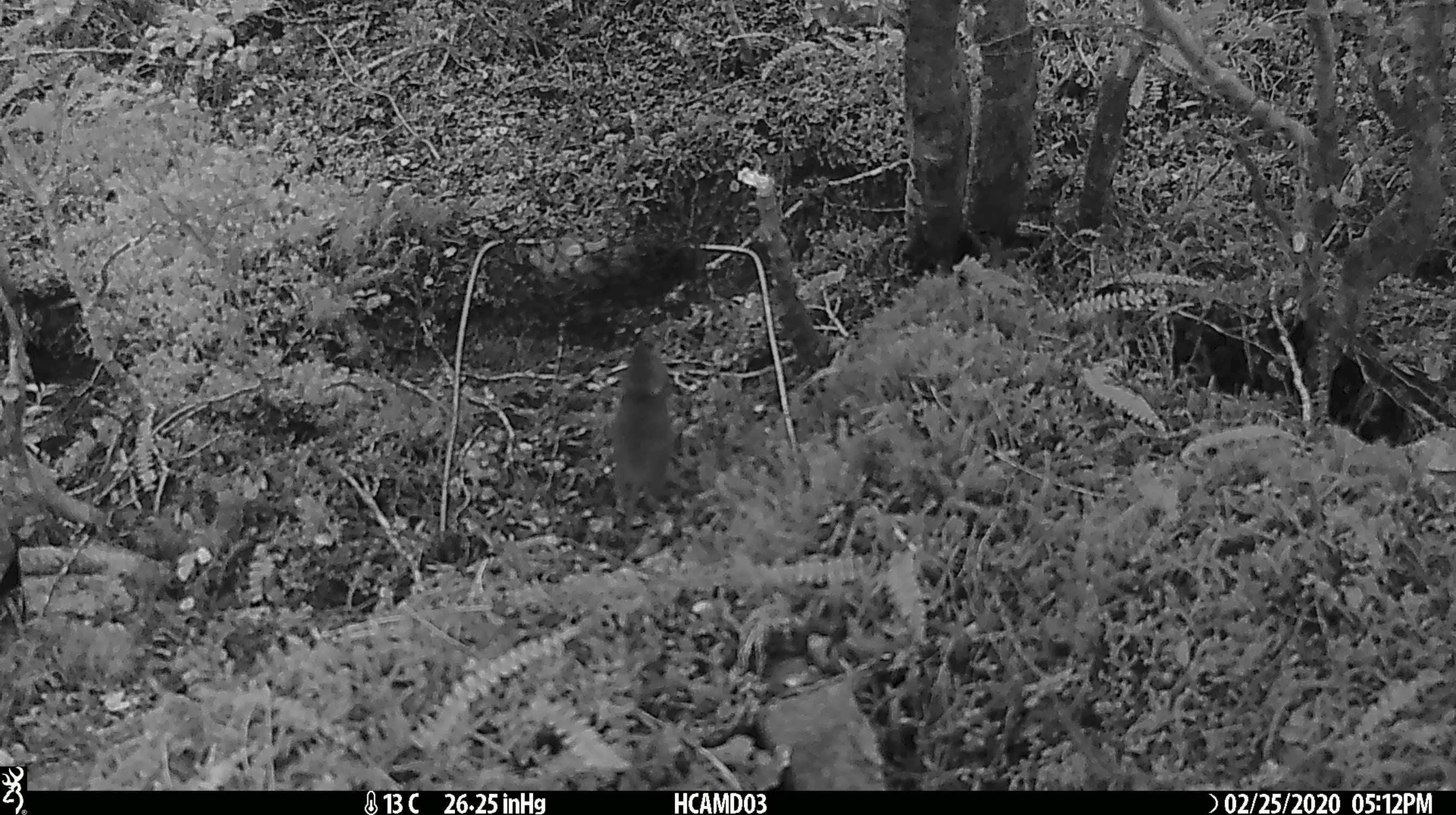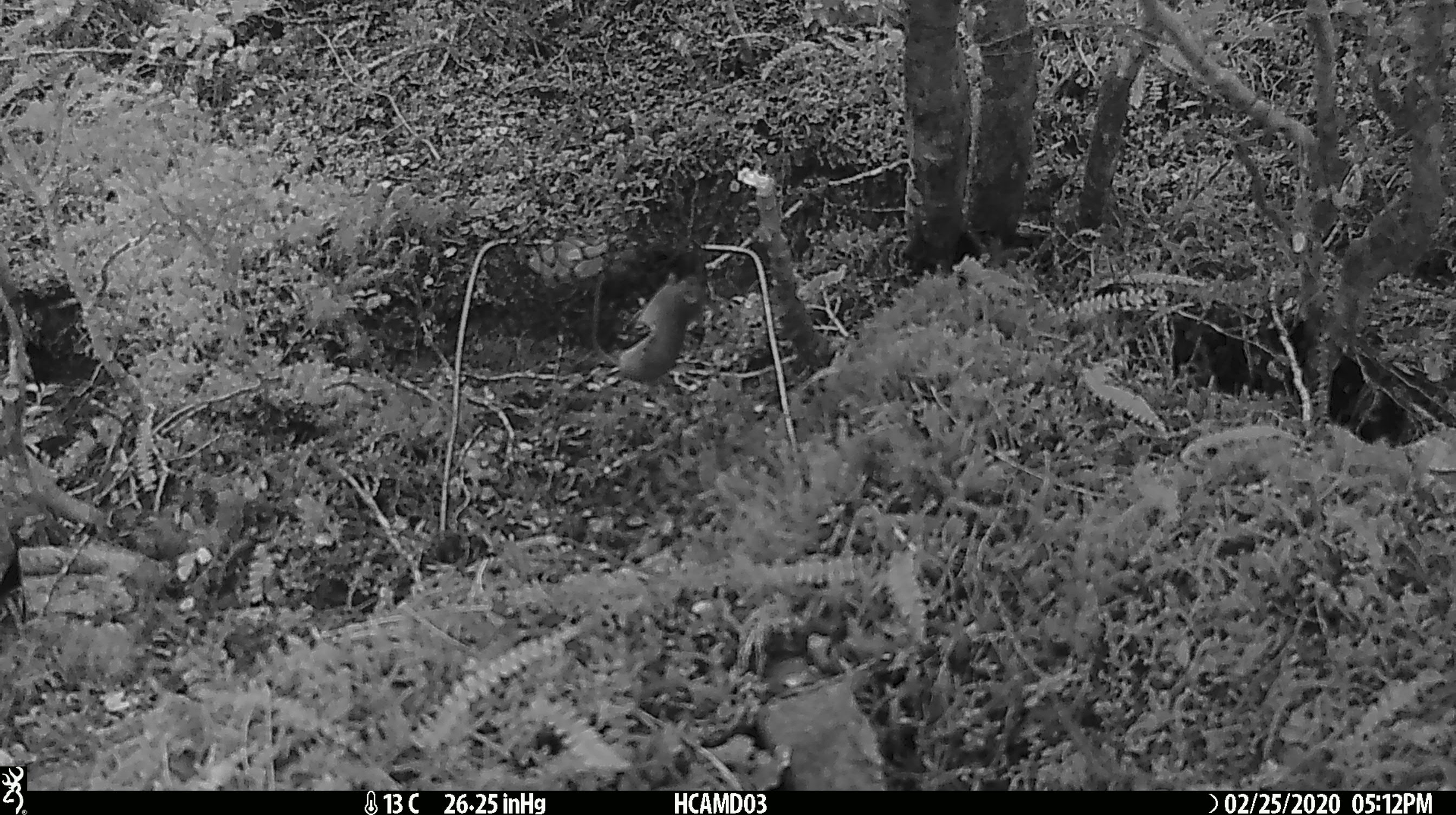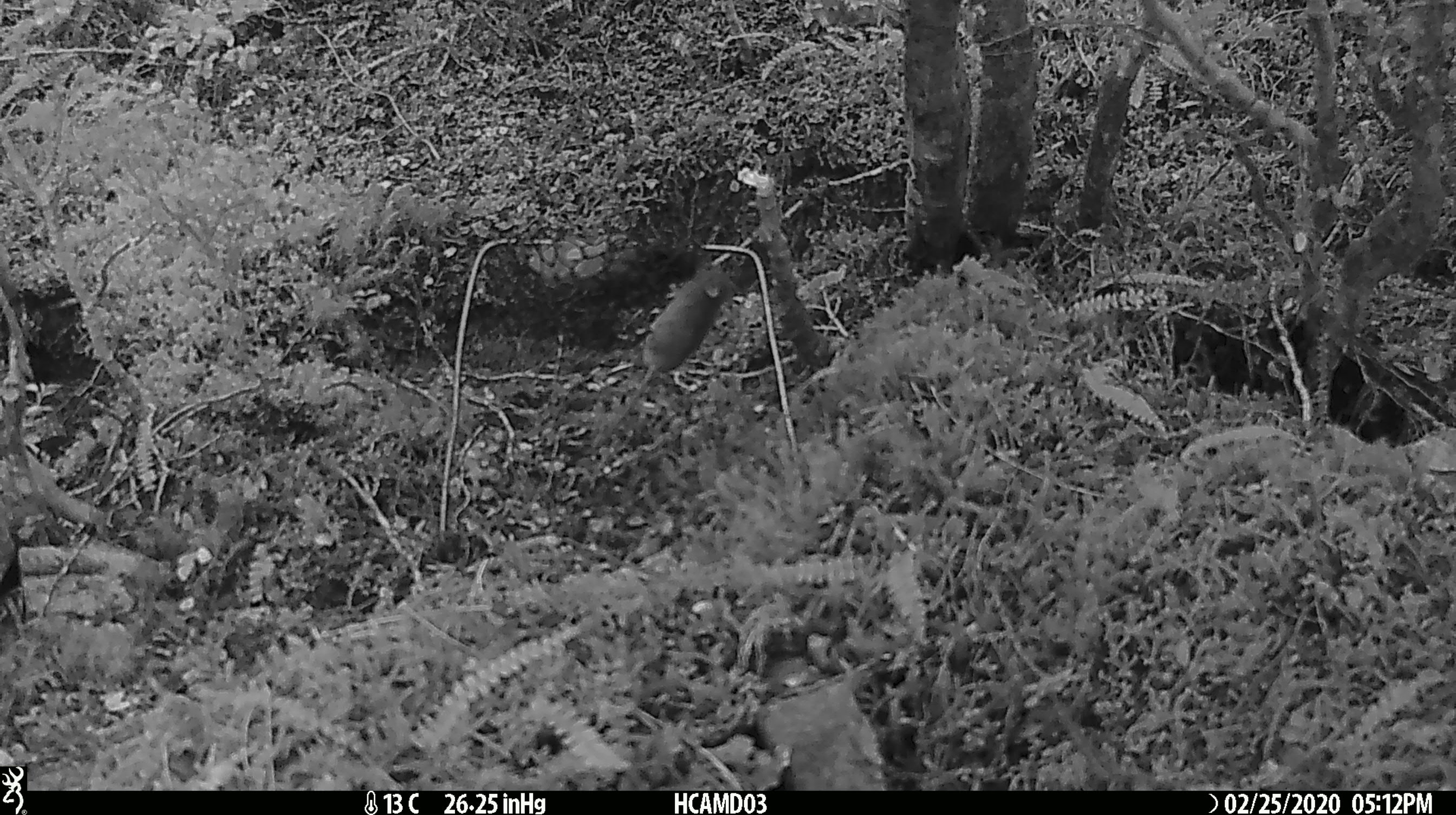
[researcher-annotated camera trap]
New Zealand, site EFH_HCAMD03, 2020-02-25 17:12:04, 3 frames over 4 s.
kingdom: Animalia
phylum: Chordata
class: Mammalia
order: Rodentia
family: Muridae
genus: Mus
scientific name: Mus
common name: mouse